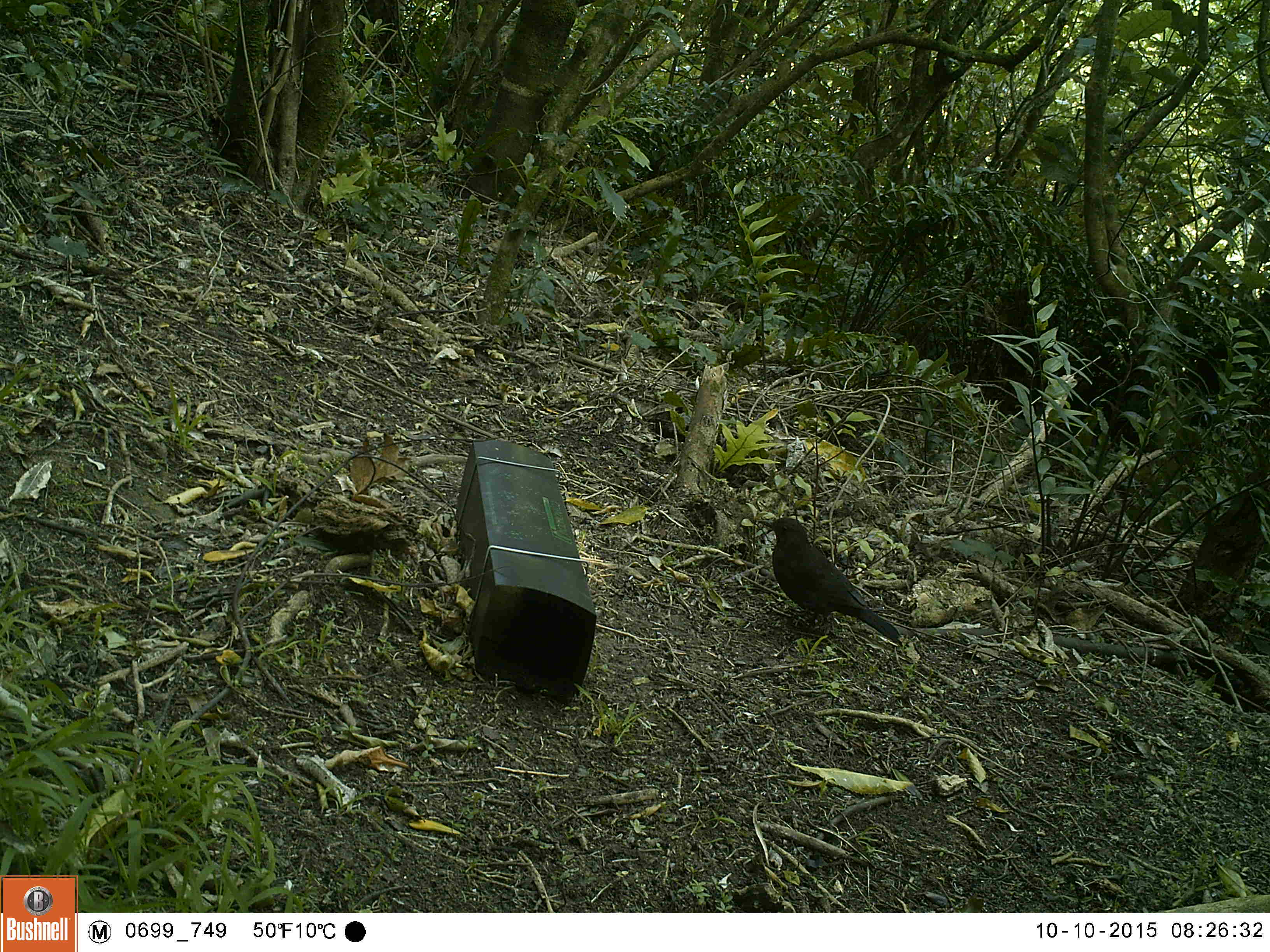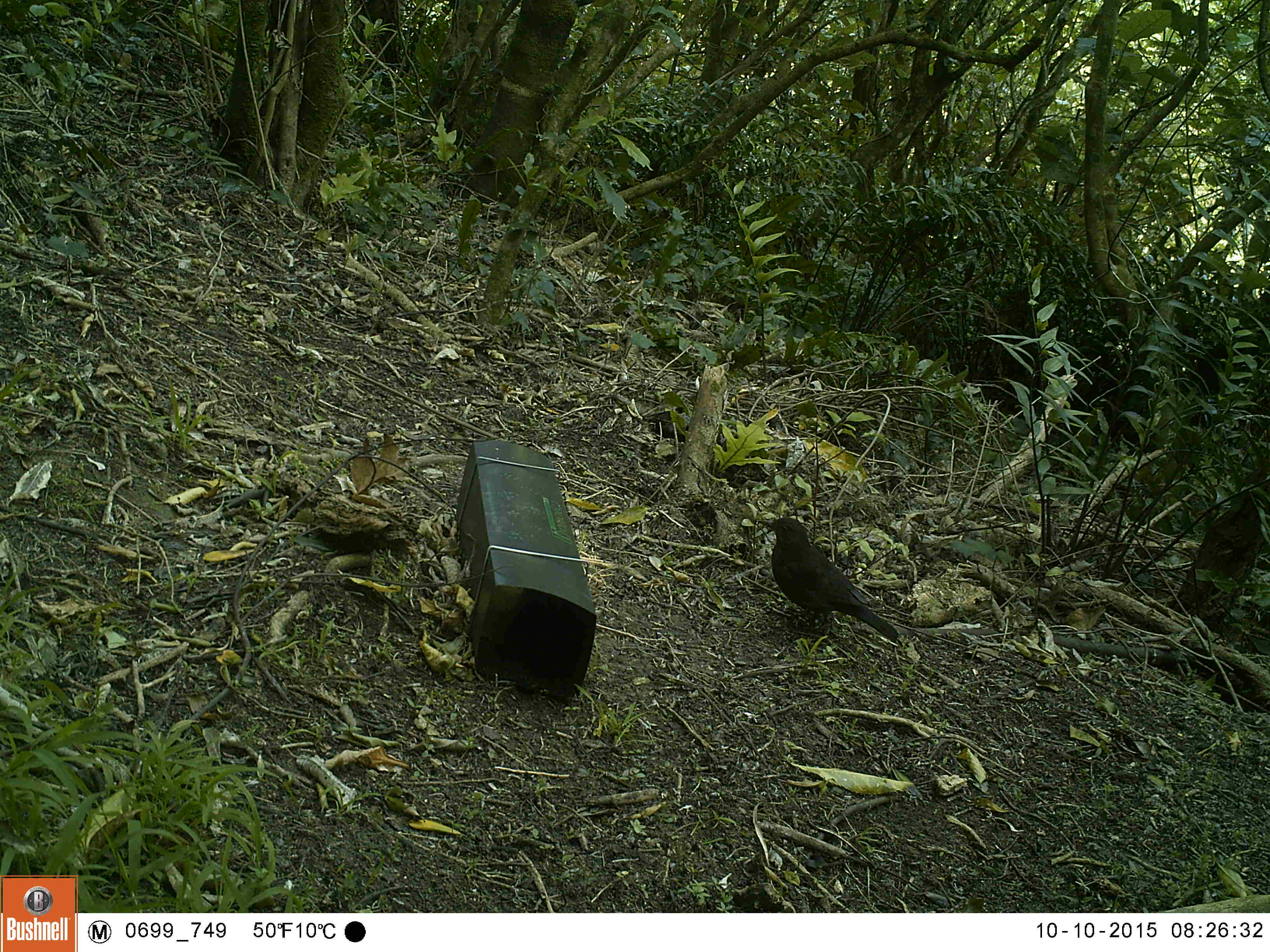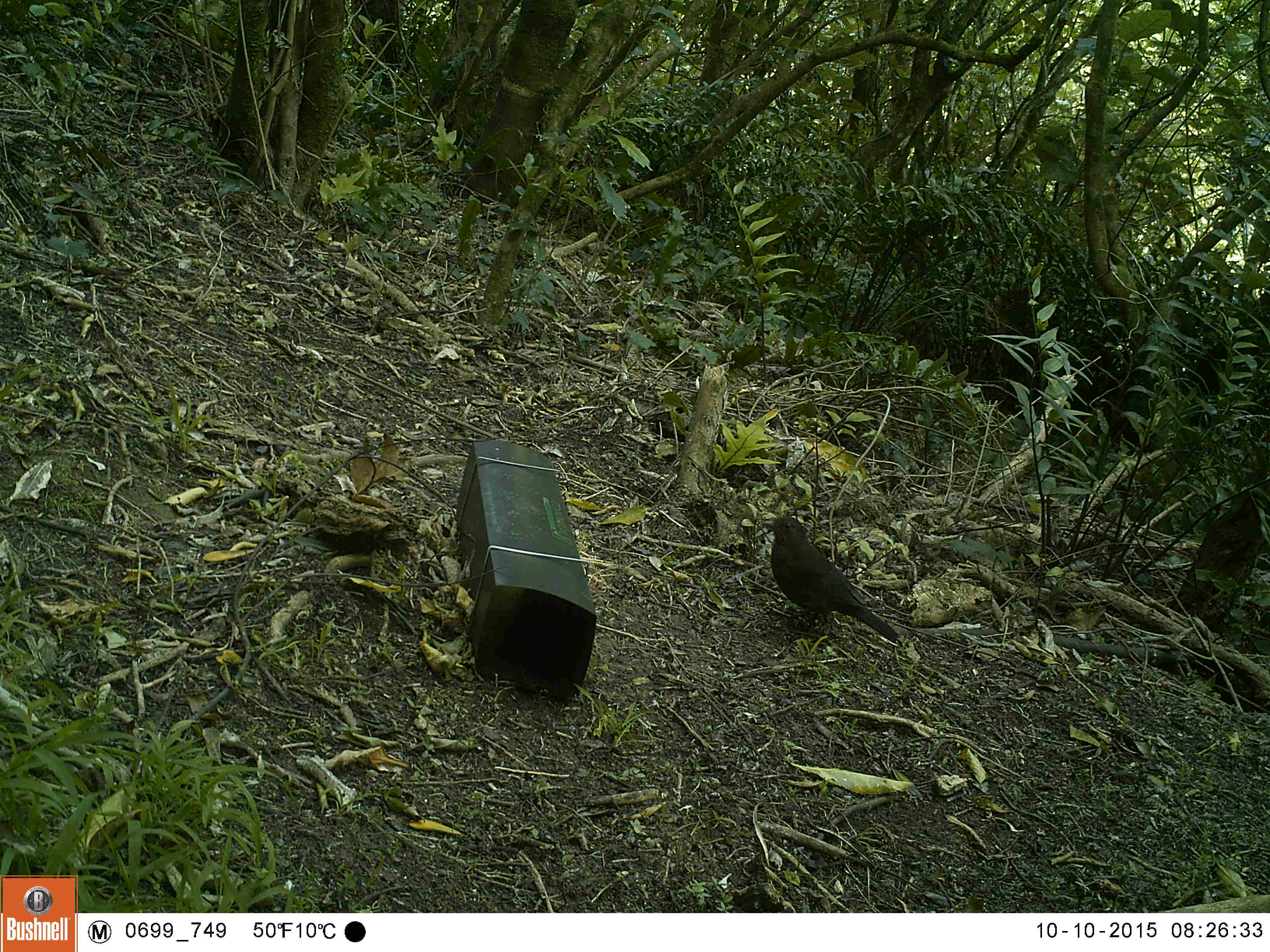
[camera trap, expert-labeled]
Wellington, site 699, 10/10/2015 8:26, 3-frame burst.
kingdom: Animalia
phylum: Chordata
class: Aves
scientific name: Aves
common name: bird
Bird (Aves).